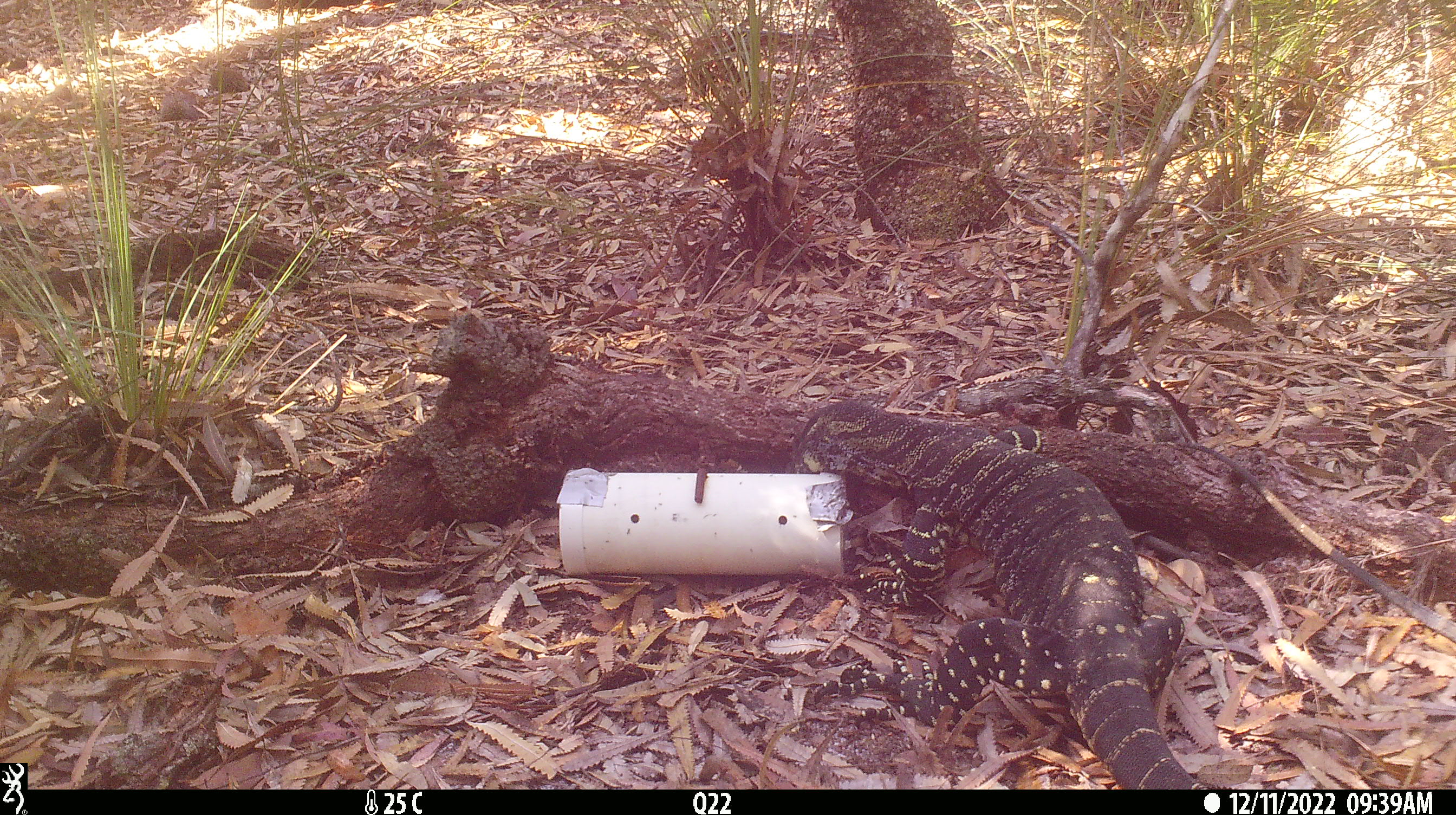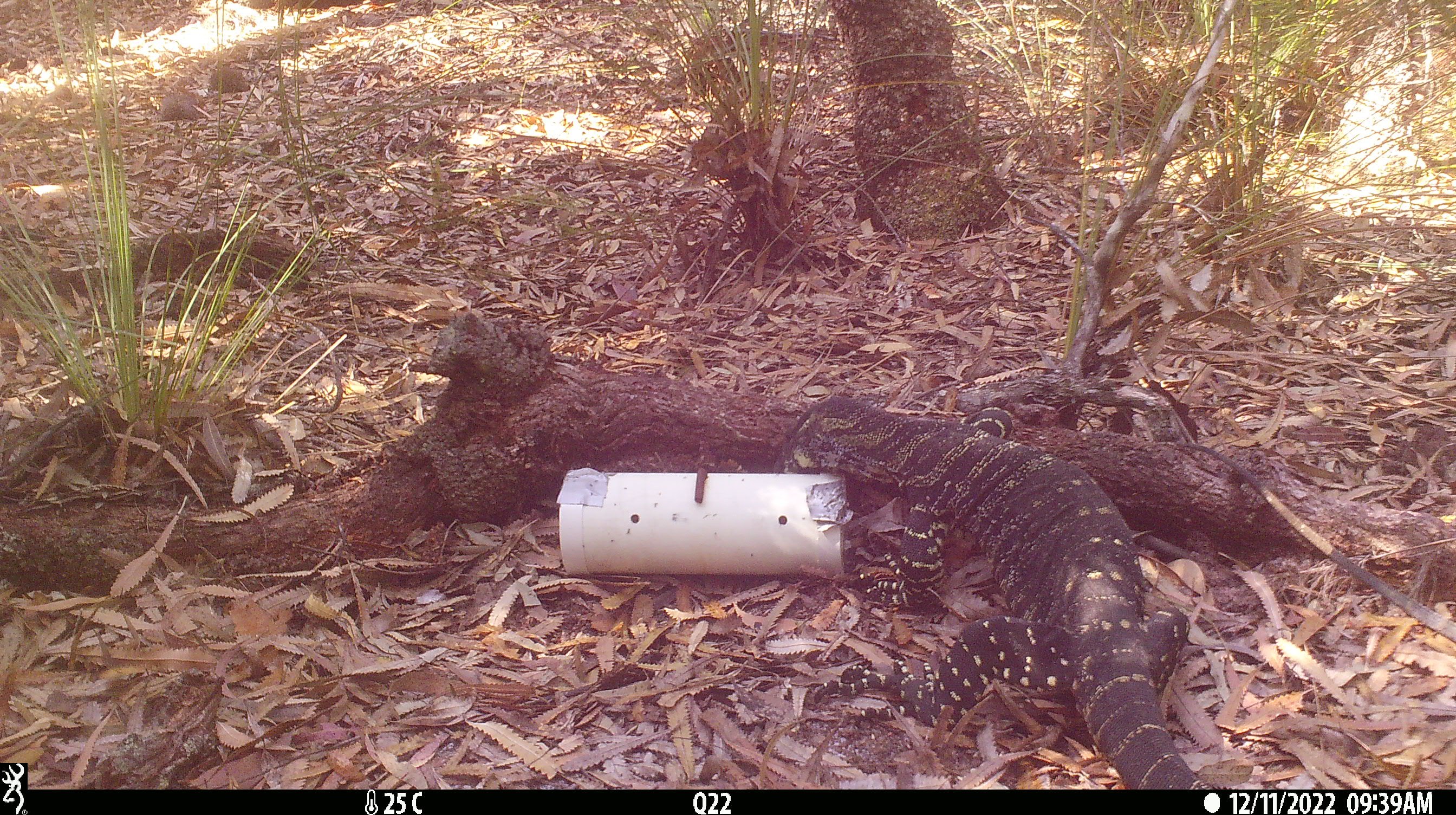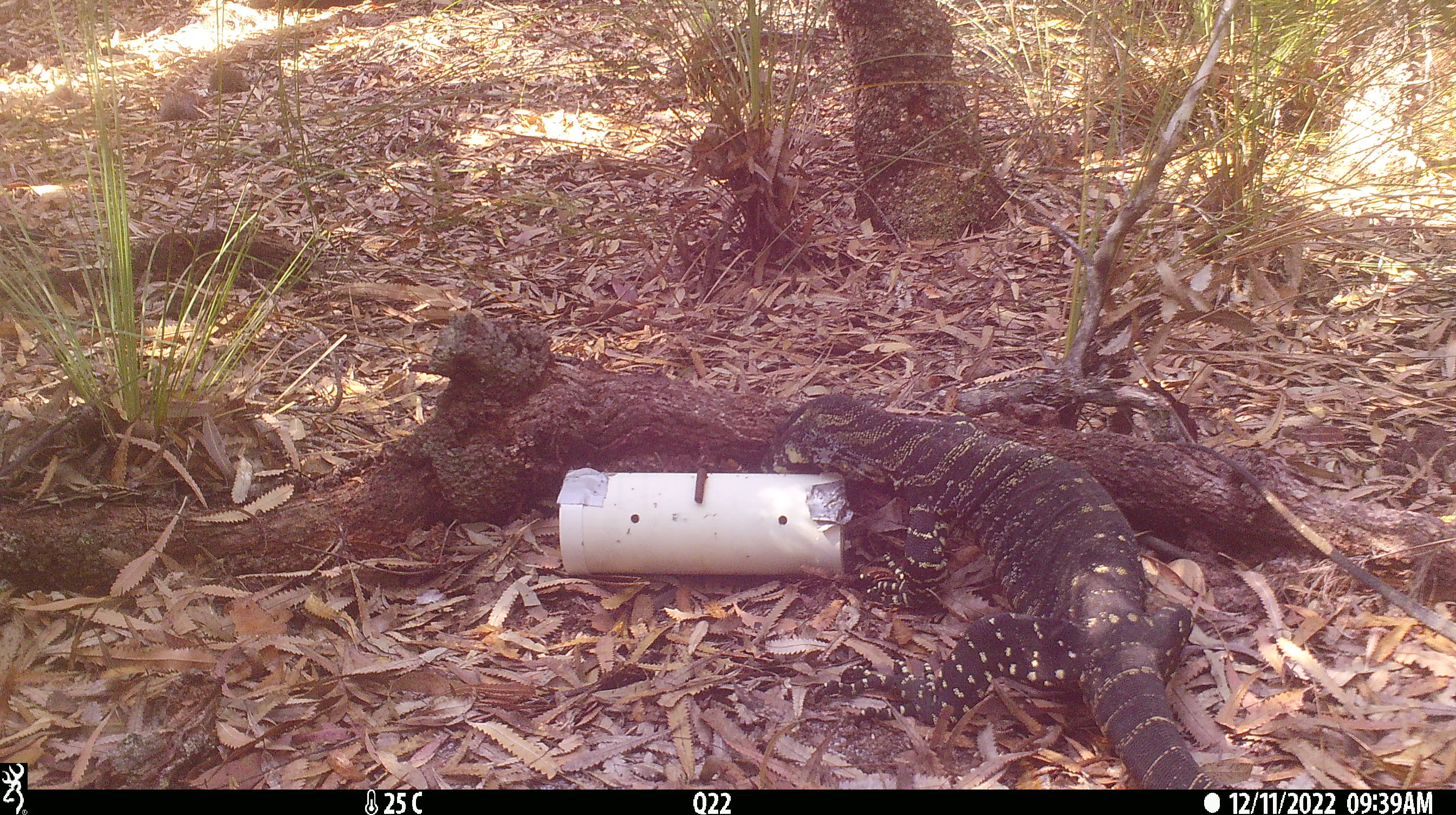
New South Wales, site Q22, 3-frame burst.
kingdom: Animalia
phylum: Chordata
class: Reptilia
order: Squamata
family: Varanidae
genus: Varanus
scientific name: Varanus varius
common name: lace monitor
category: goanna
Goanna (lace monitor) (Varanus varius).